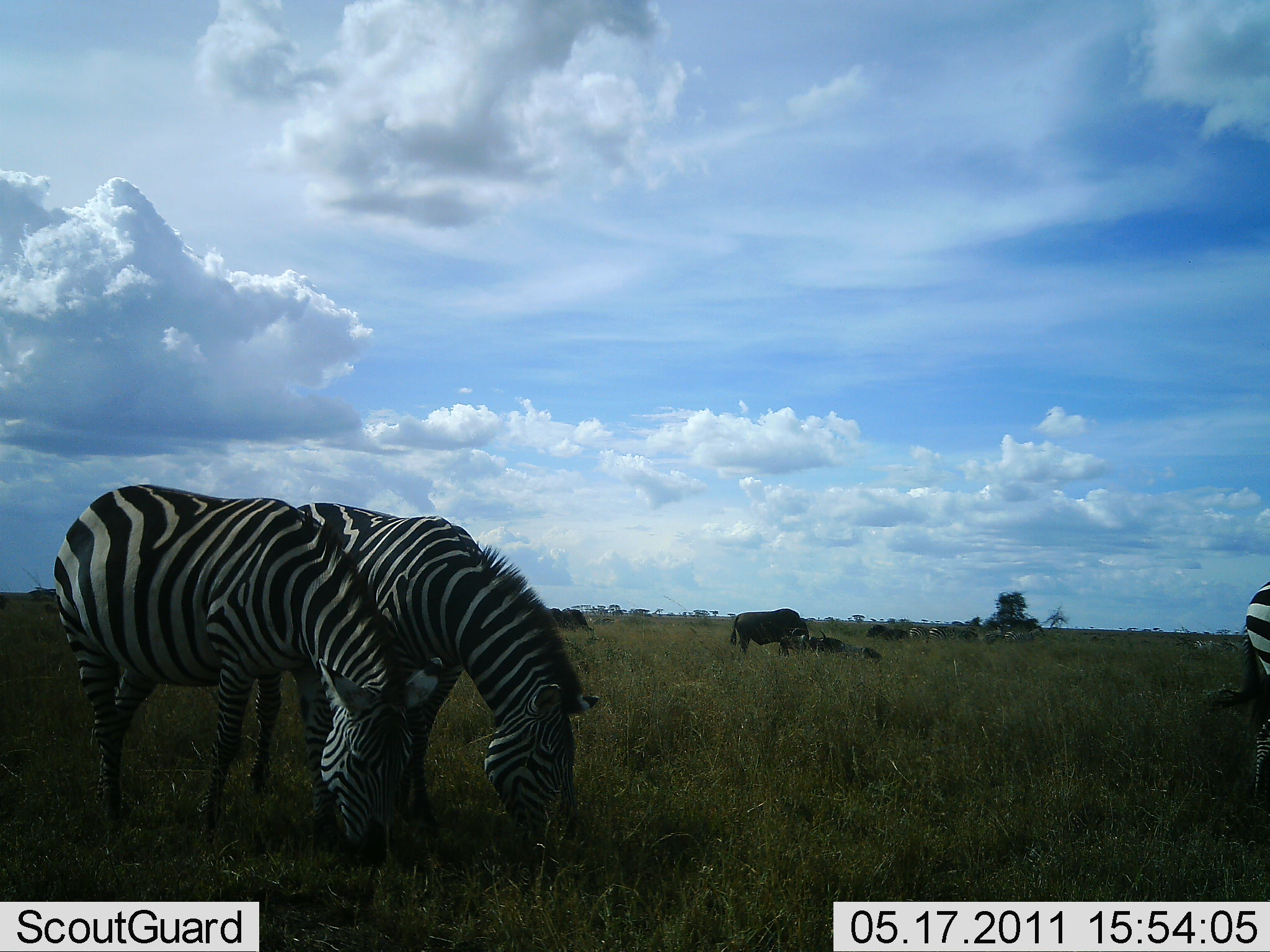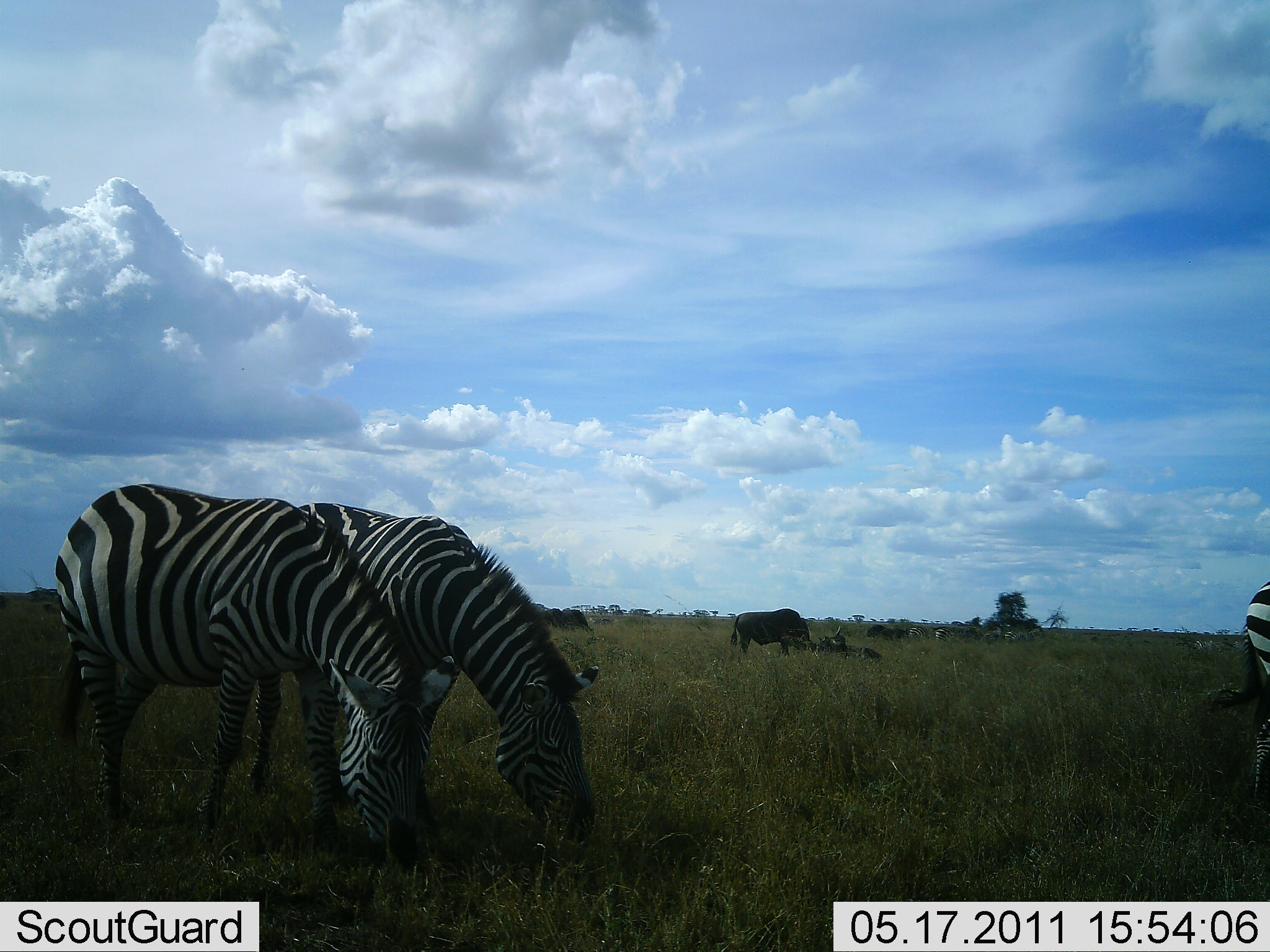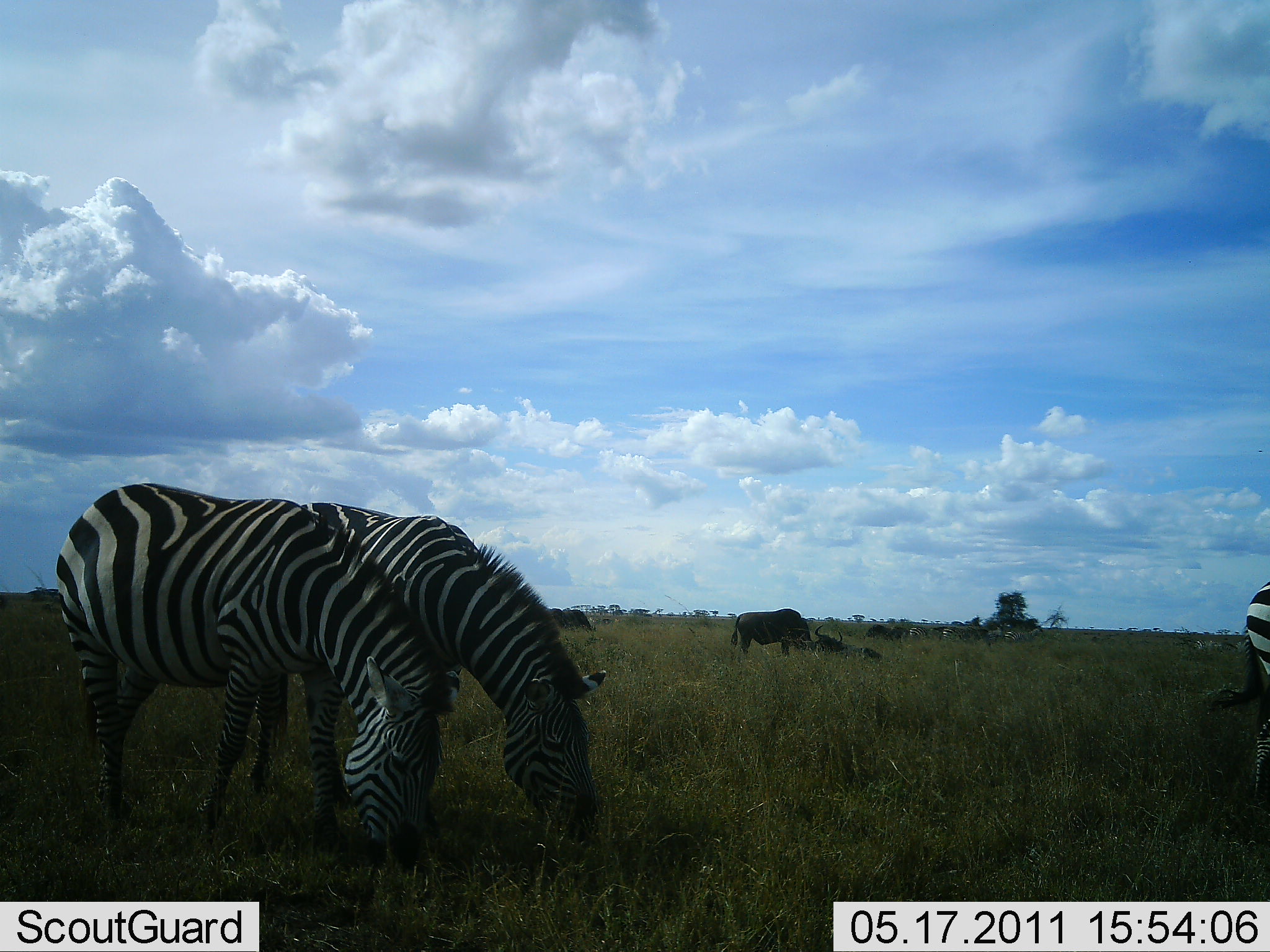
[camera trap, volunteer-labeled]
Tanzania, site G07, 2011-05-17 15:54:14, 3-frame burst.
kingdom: Animalia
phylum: Chordata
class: Mammalia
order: Artiodactyla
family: Bovidae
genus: Connochaetes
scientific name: Connochaetes taurinus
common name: blue wildebeest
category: wildebeest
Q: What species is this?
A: Wildebeest (blue wildebeest) (Connochaetes taurinus).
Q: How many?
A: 7.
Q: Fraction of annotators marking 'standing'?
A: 50%.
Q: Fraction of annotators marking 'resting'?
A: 70%.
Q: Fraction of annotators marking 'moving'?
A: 10%.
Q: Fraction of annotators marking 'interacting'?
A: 10%.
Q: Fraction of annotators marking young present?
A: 0%.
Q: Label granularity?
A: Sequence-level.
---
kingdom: Animalia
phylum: Chordata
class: Mammalia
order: Perissodactyla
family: Equidae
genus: Equus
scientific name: Equus quagga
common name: plains zebra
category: zebra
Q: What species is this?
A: Zebra (plains zebra) (Equus quagga).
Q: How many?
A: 3.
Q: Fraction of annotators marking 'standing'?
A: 40%.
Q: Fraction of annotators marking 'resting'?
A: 0%.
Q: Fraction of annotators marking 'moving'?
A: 7%.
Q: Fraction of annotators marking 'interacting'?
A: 0%.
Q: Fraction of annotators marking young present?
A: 0%.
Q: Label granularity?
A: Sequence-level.